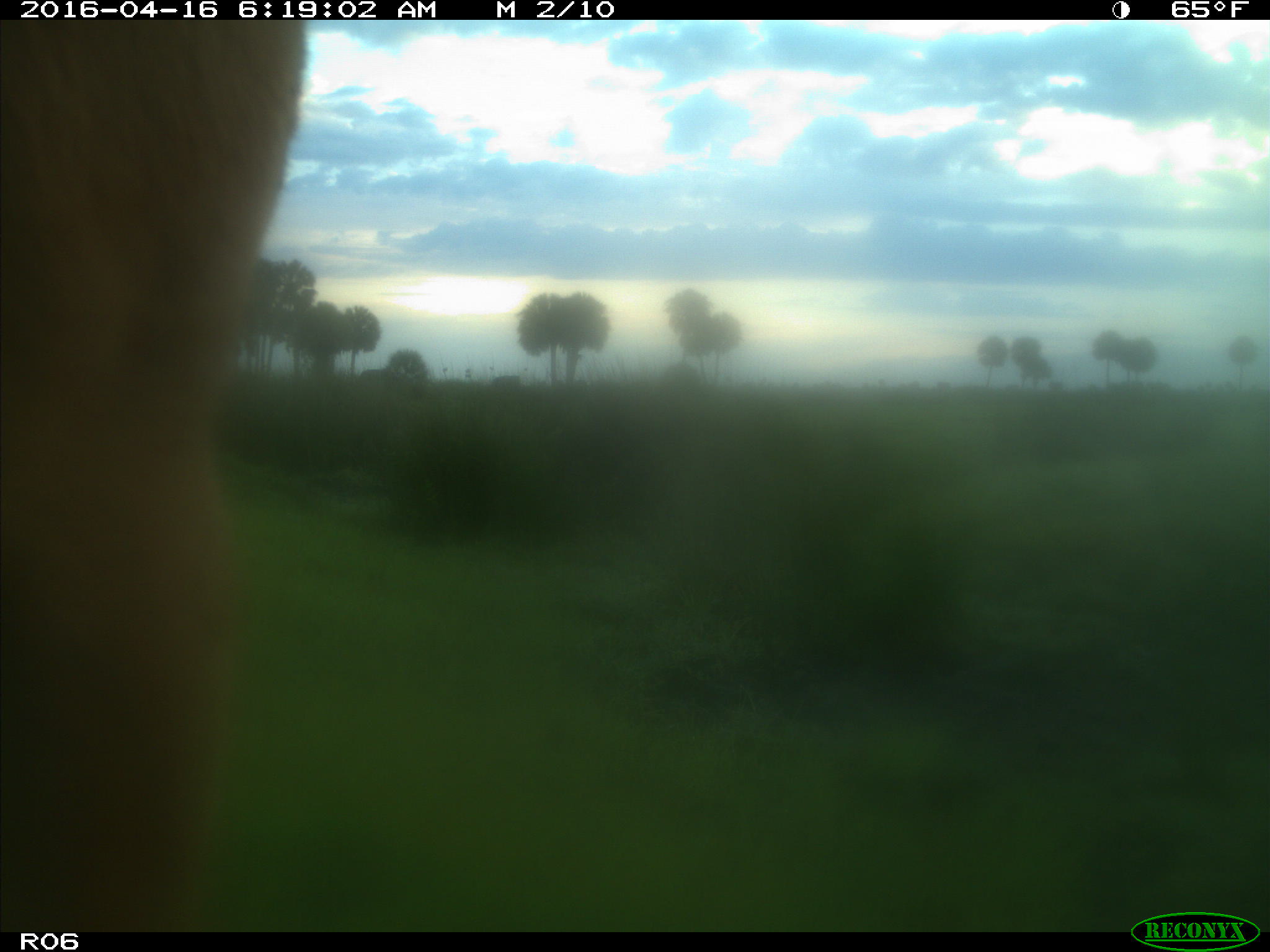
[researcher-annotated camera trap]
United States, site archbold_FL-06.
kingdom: Animalia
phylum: Chordata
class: Mammalia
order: Artiodactyla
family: Bovidae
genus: Bos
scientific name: Bos taurus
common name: domestic cow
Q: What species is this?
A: Bos taurus (domestic cow).